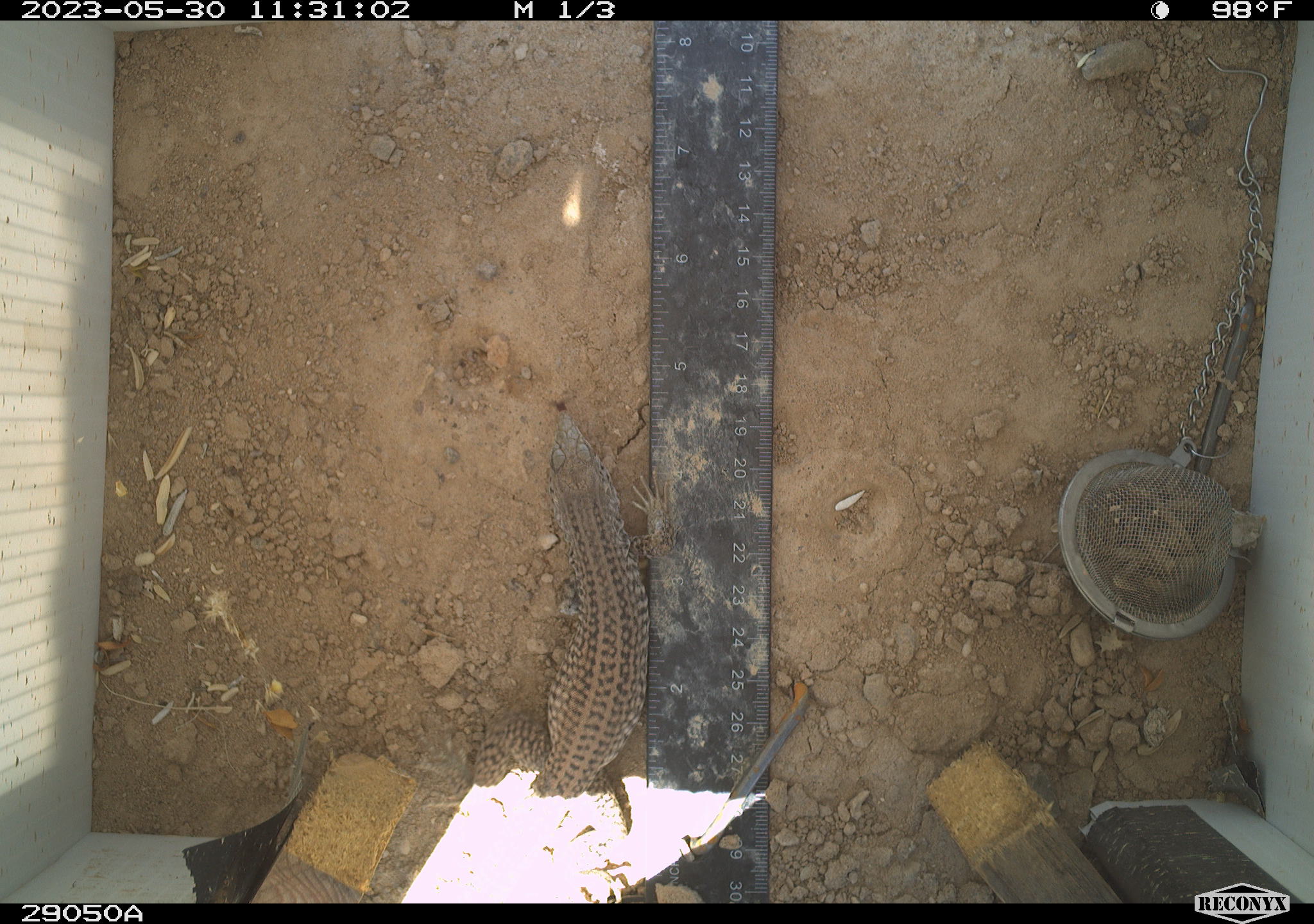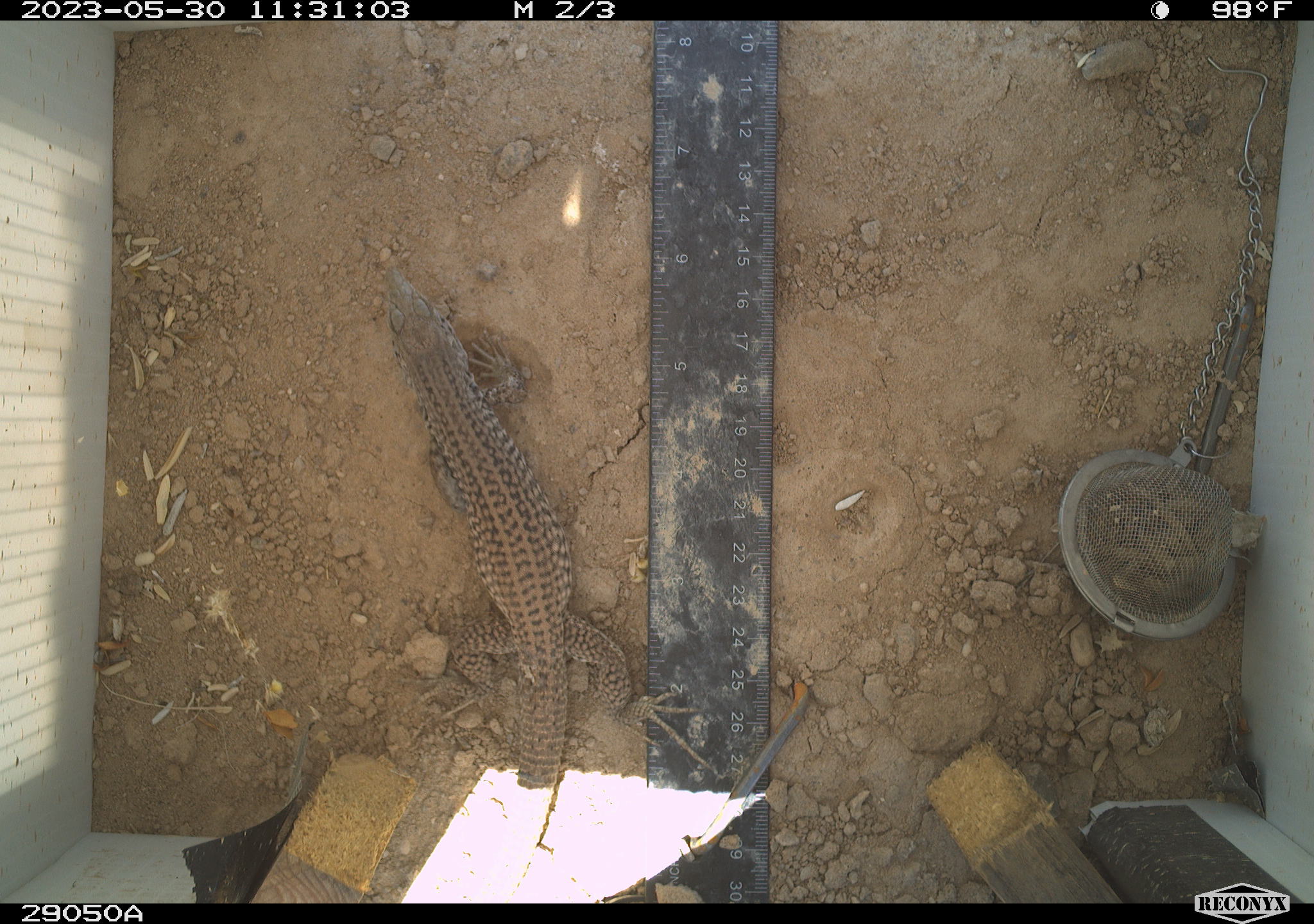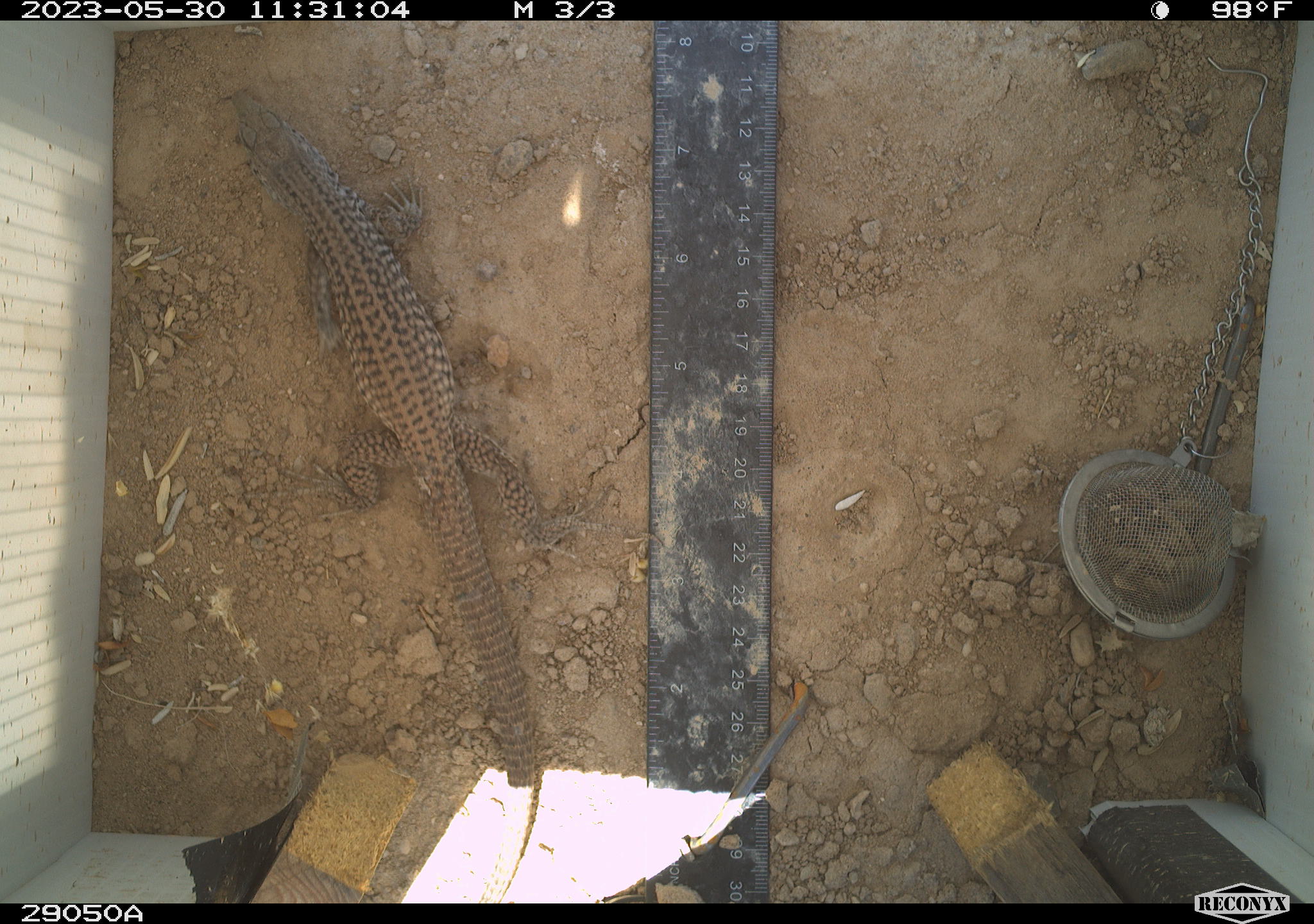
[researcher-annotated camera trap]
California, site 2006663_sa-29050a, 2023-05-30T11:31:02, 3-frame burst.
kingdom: Animalia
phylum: Chordata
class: Reptilia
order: Squamata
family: Teiidae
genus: Aspidoscelis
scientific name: Aspidoscelis tigris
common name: western whiptail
Western whiptail (Aspidoscelis tigris).